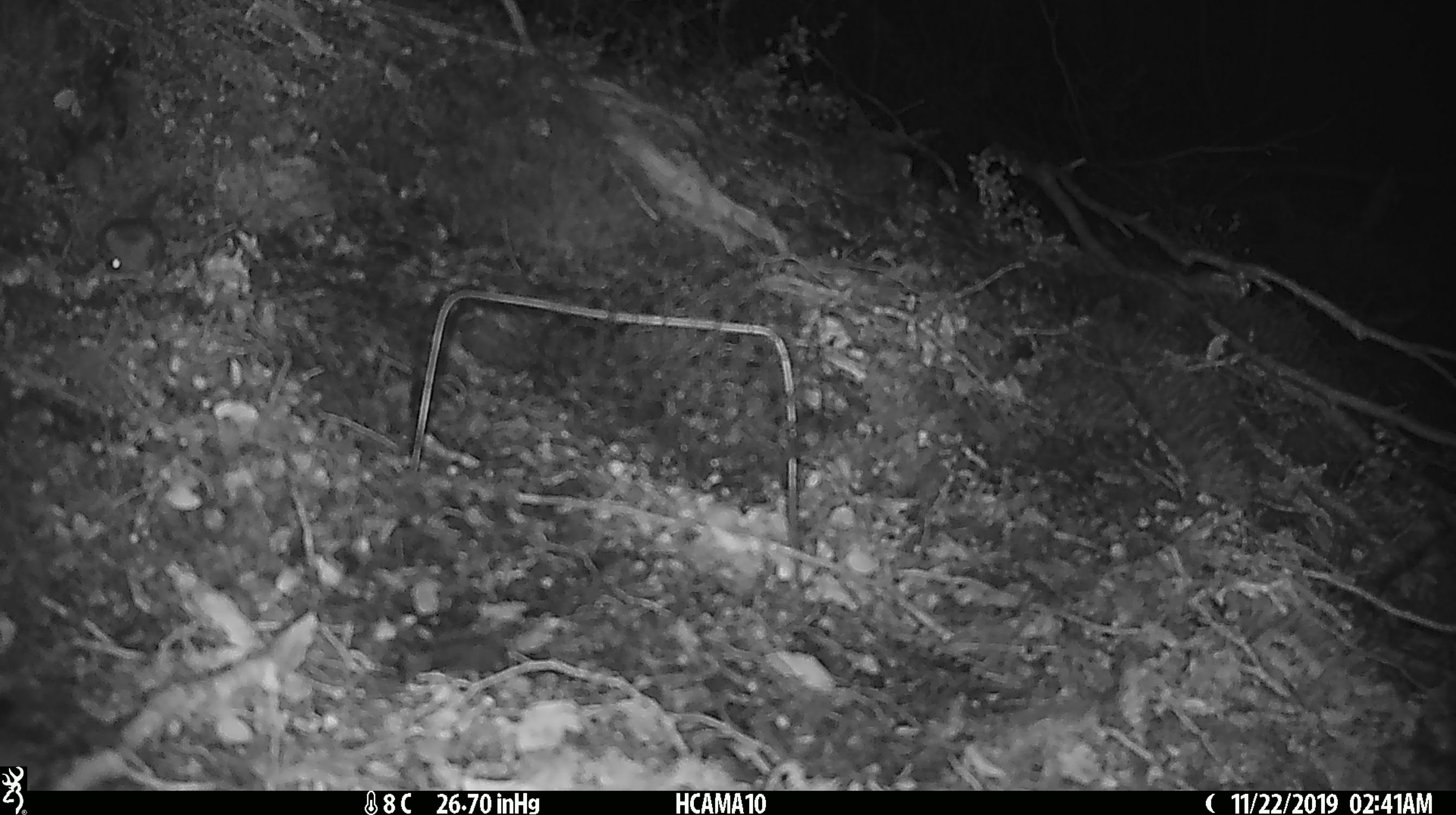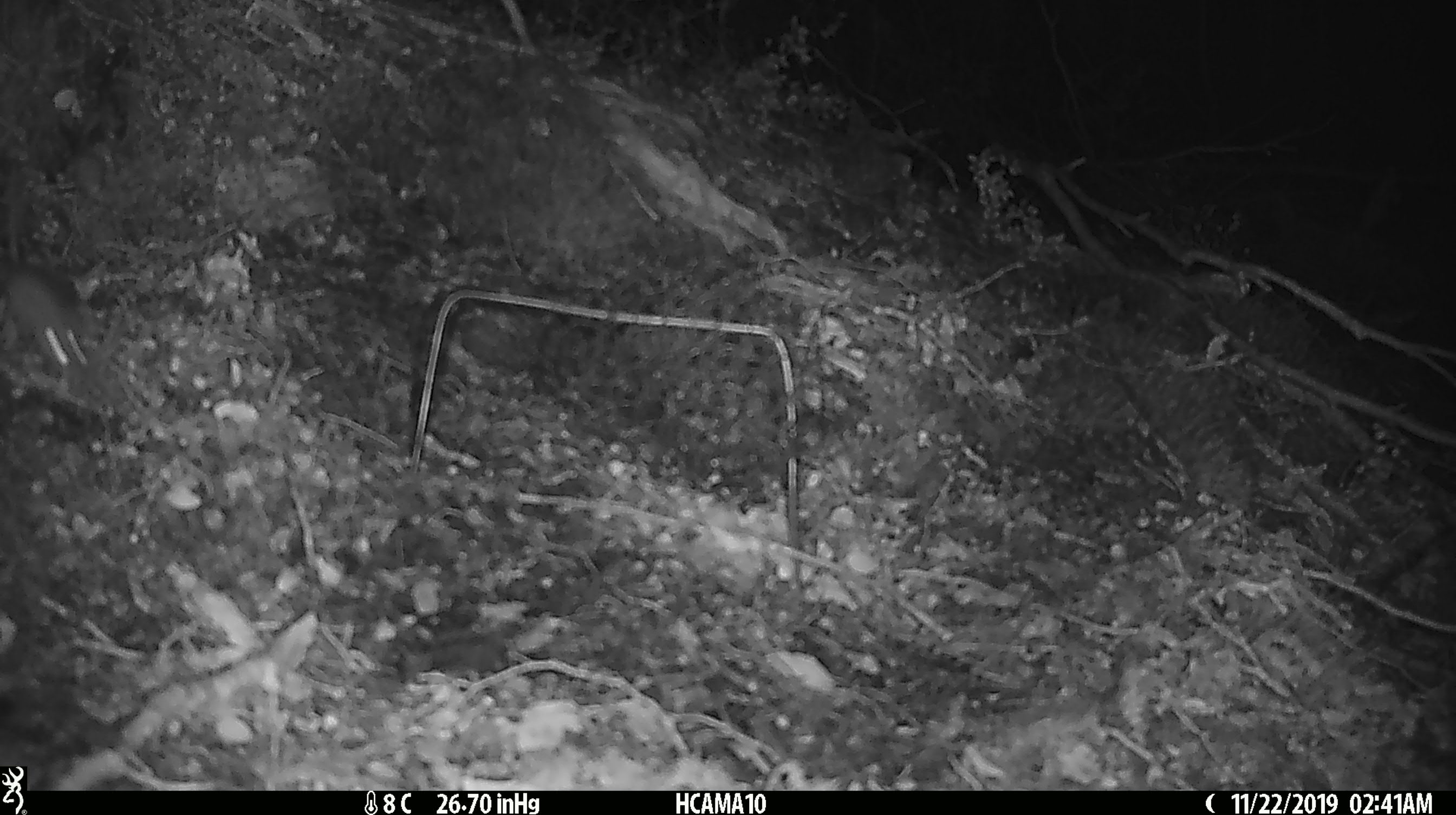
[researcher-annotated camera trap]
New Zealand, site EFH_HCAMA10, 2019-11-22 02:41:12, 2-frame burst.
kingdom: Animalia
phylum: Chordata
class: Mammalia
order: Rodentia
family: Muridae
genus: Mus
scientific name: Mus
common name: mouse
Mouse (Mus).